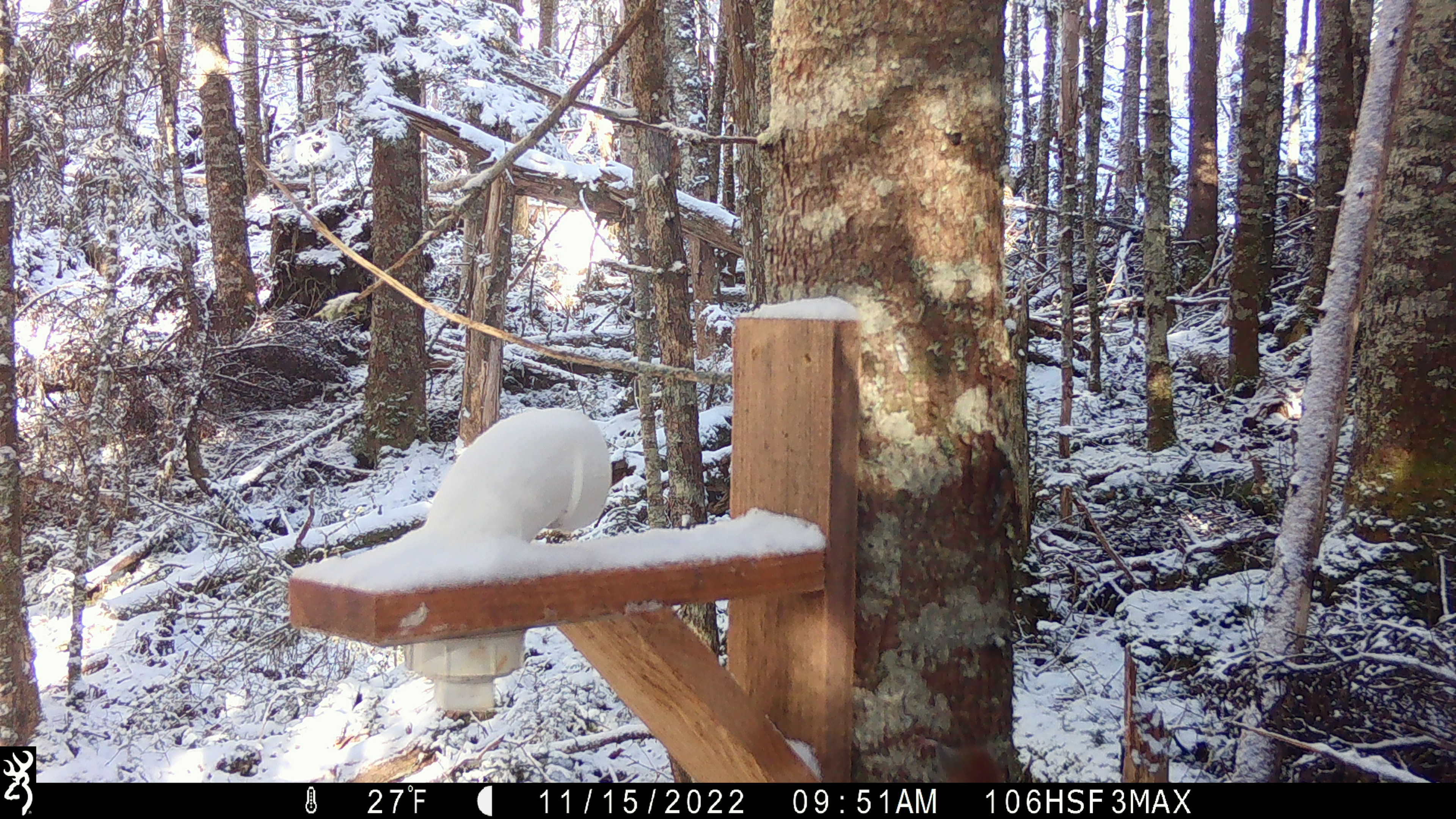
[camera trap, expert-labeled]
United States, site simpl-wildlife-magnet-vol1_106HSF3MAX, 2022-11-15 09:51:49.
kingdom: Animalia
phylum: Chordata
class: Mammalia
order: Rodentia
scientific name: Rodentia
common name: mouse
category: mouse sp.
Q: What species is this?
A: Mouse sp. (mouse) (Rodentia).